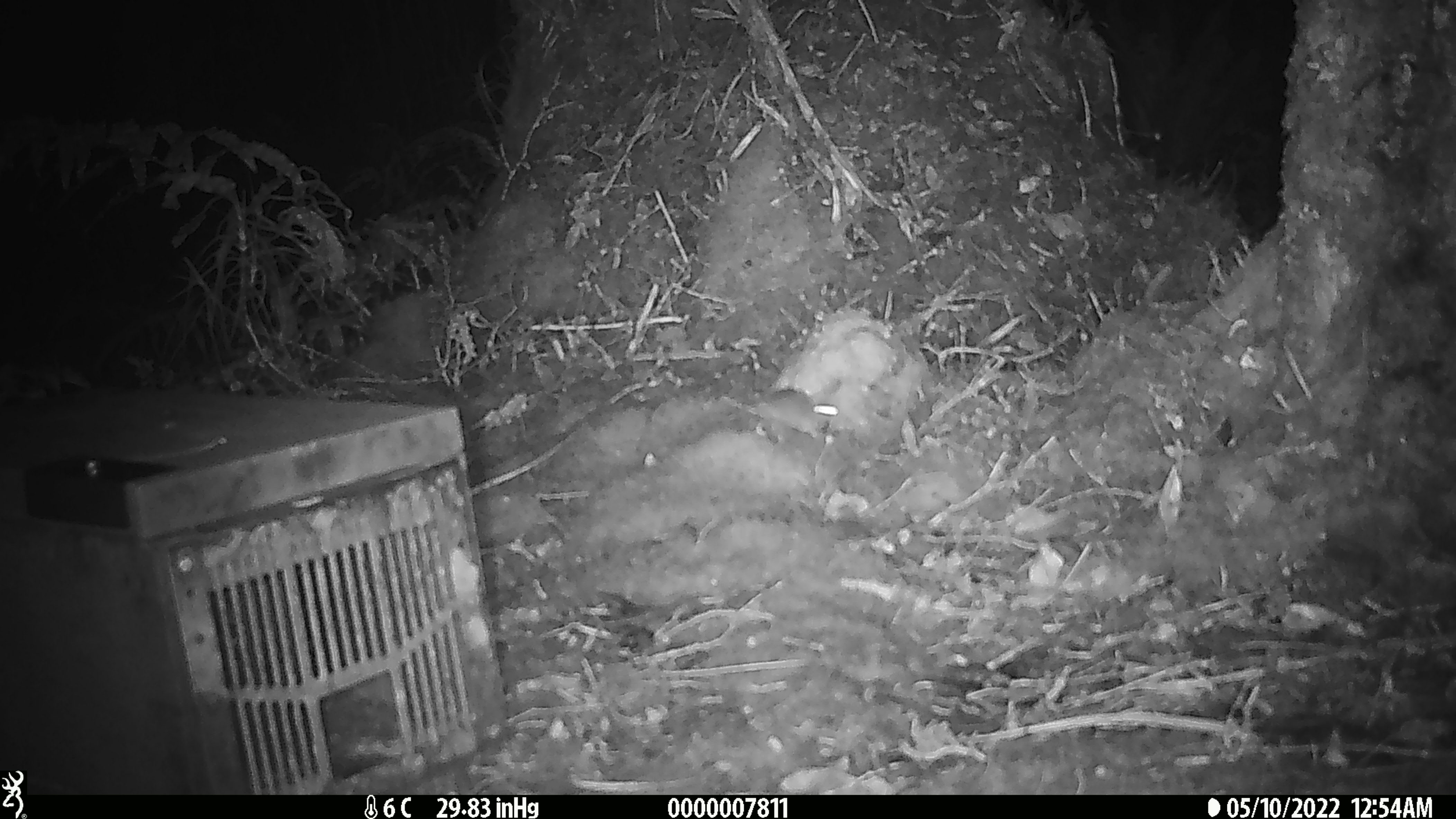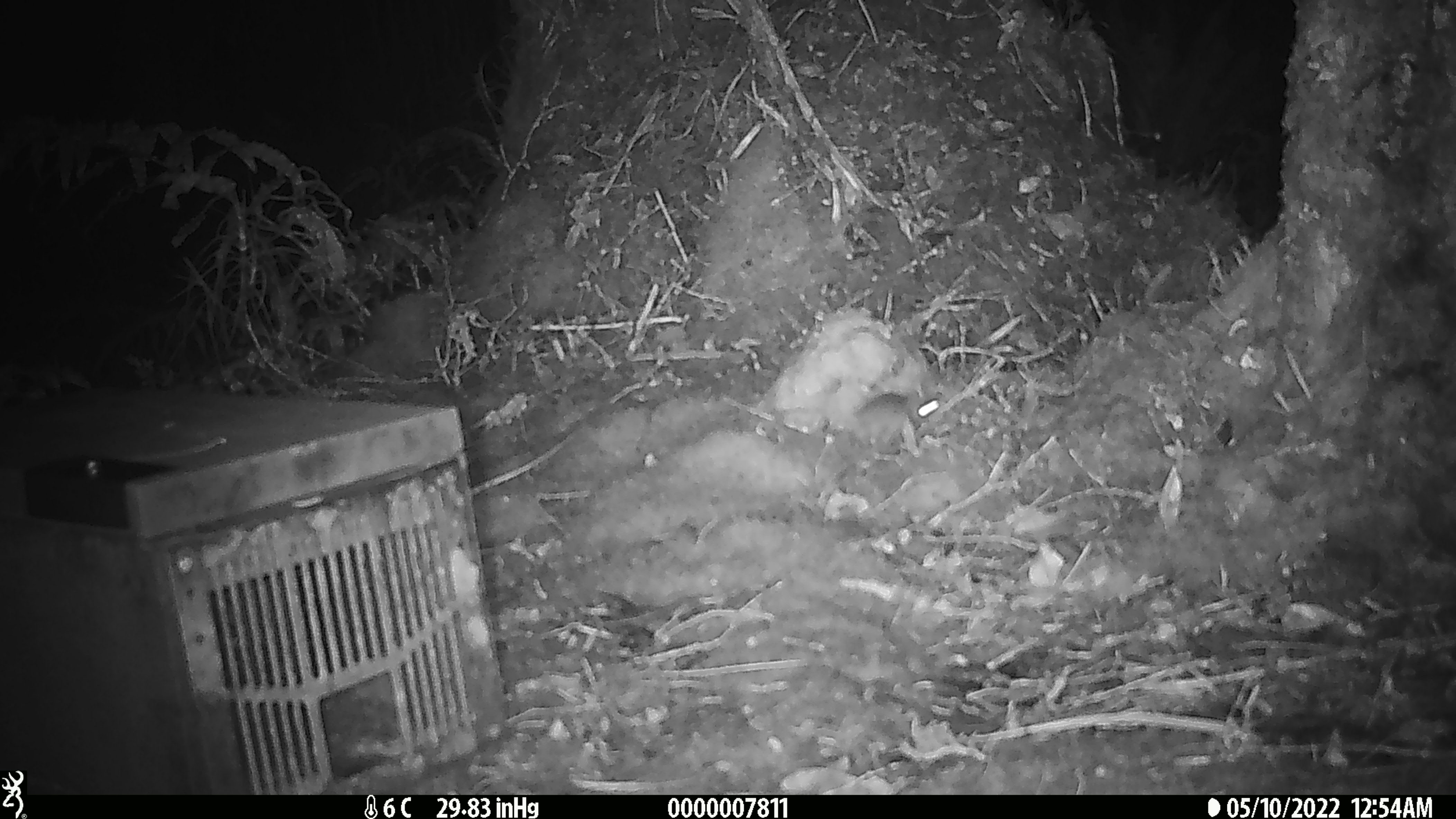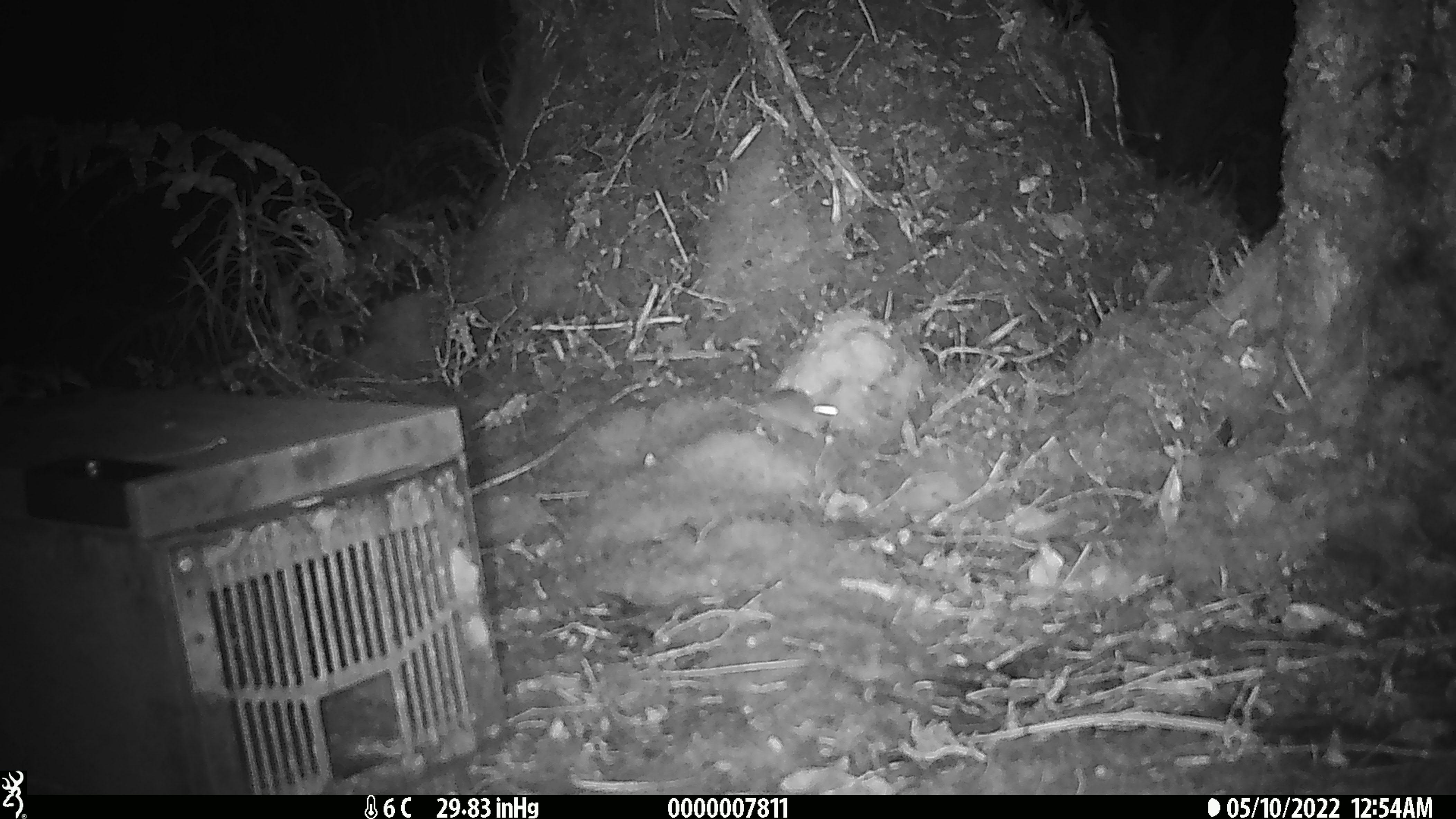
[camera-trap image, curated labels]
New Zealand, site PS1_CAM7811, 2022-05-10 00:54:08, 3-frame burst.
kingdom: Animalia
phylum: Chordata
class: Mammalia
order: Rodentia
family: Muridae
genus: Mus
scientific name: Mus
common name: mouse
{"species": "mouse (Mus)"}